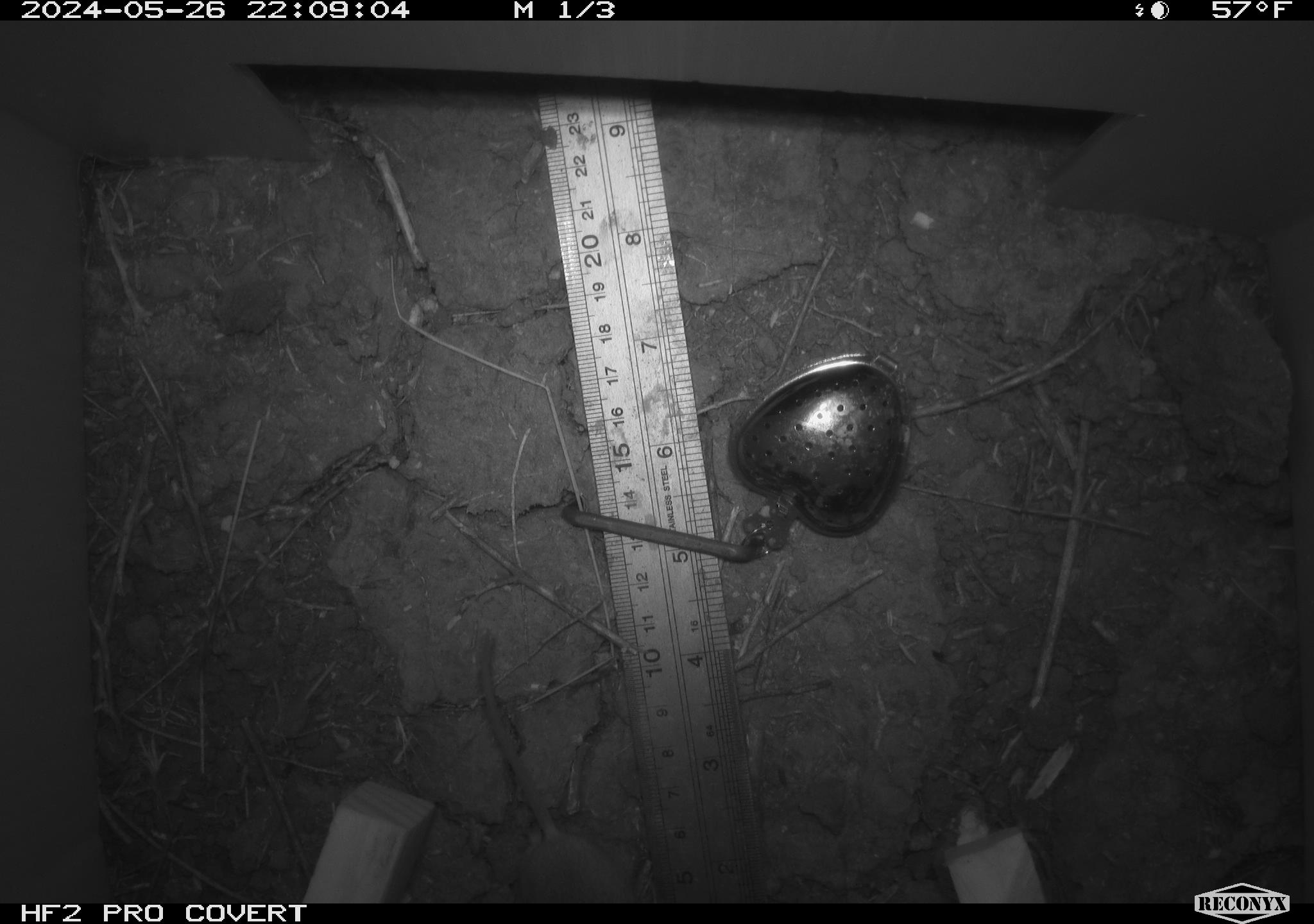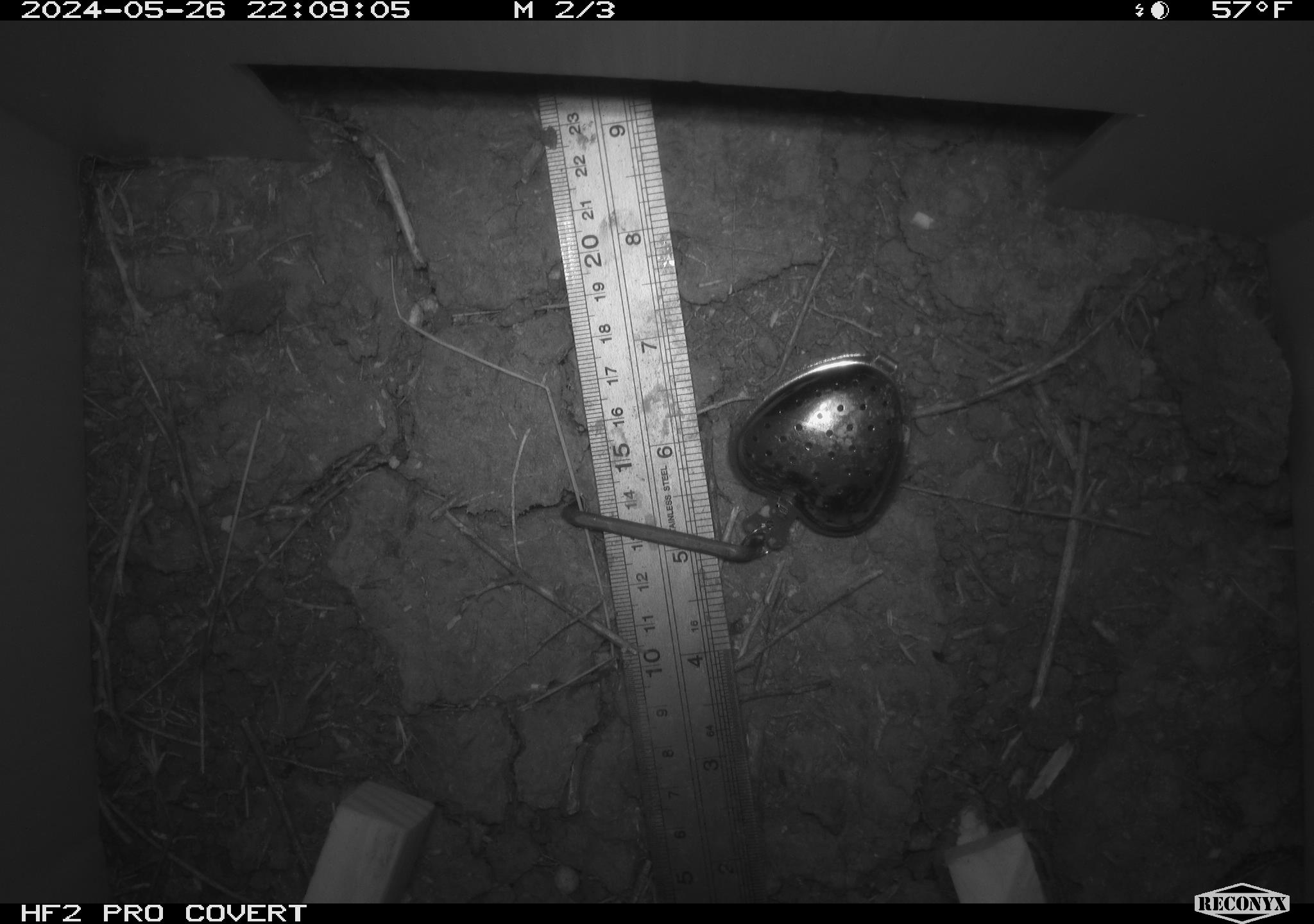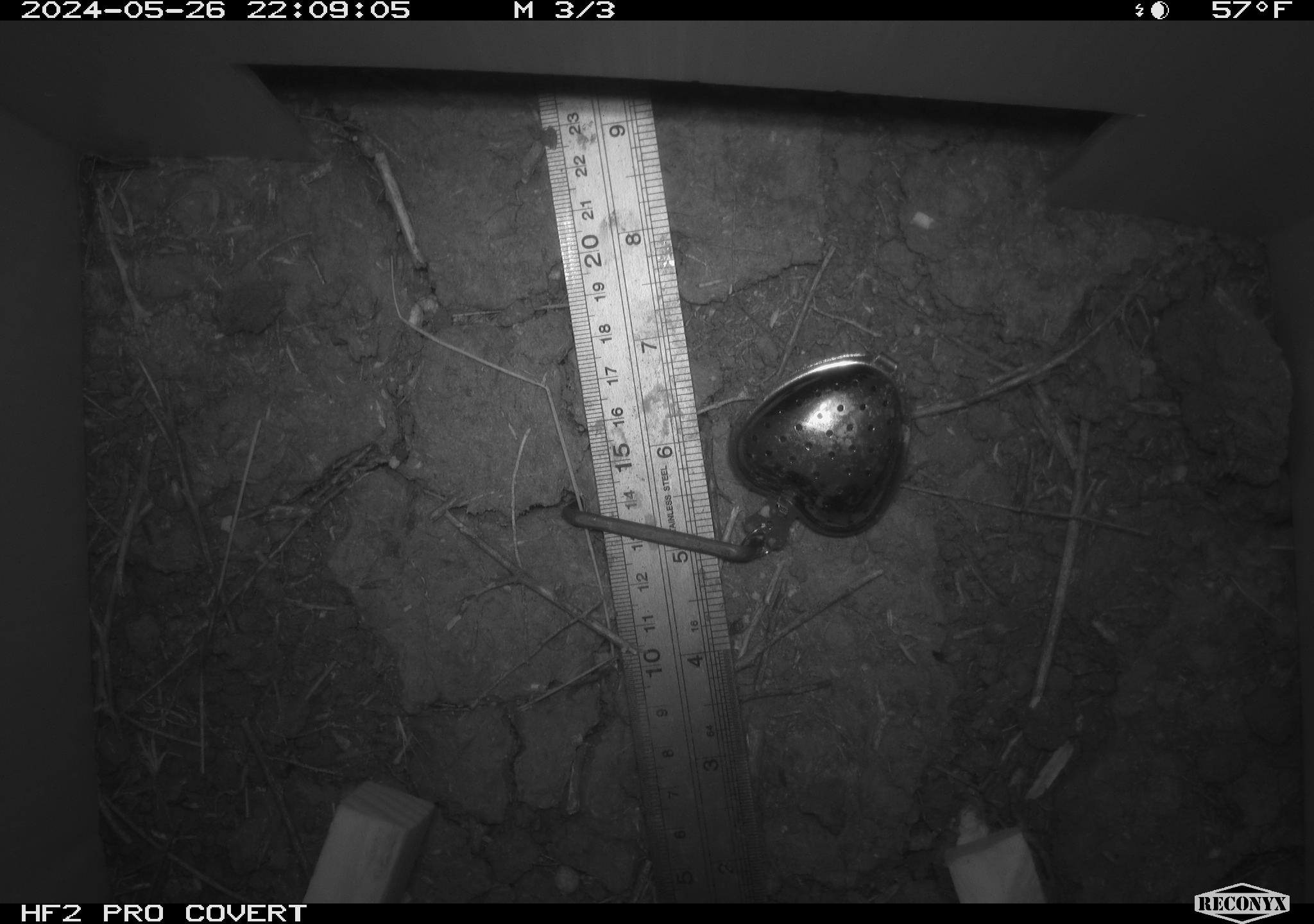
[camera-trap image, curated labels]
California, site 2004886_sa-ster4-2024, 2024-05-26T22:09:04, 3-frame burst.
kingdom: Animalia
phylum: Chordata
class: Mammalia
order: Rodentia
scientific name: Rodentia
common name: mouse species